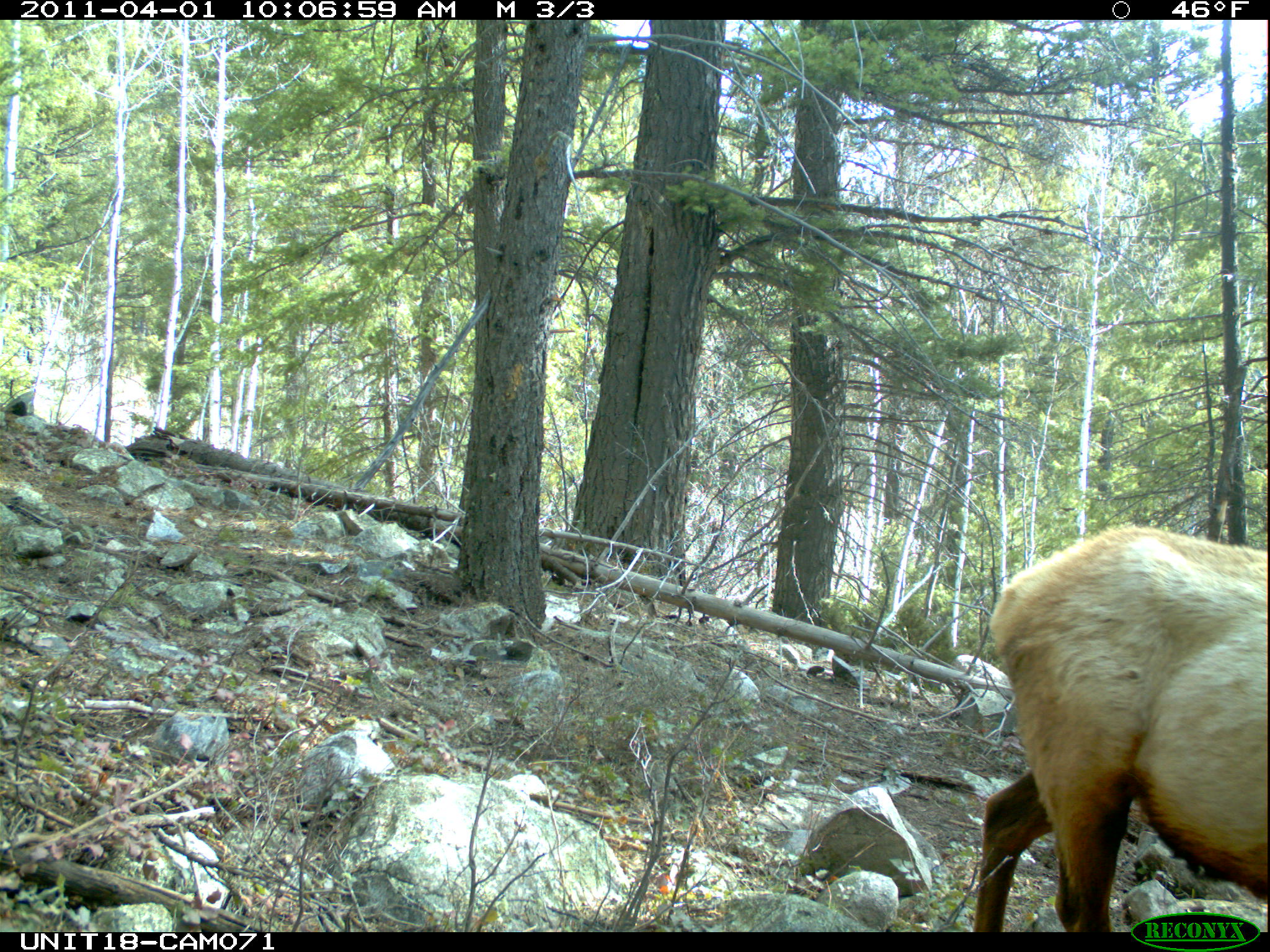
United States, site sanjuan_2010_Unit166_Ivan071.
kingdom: Animalia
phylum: Chordata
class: Mammalia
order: Artiodactyla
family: Cervidae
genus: Cervus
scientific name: Cervus elaphus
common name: red deer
Cervus elaphus (red deer).